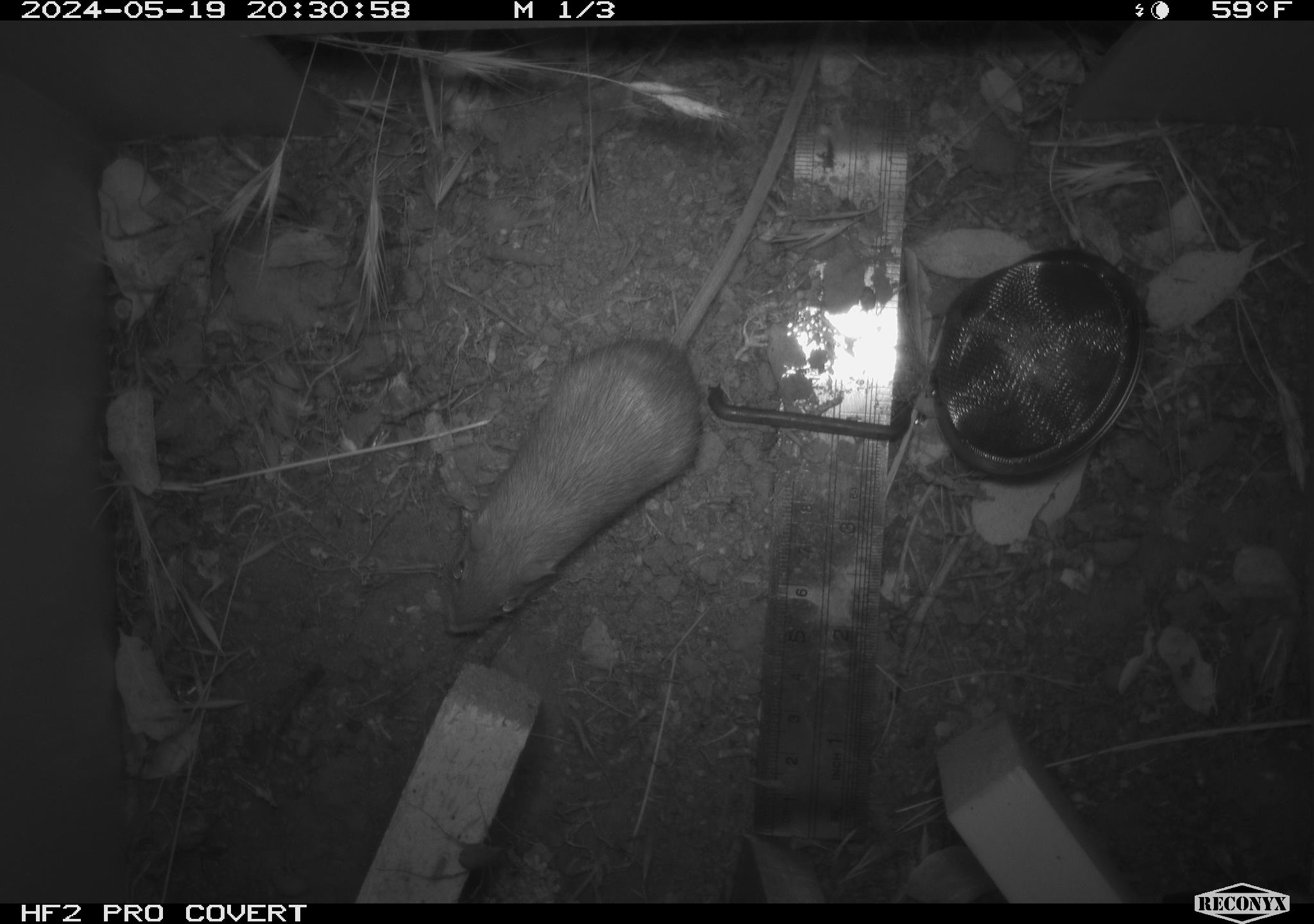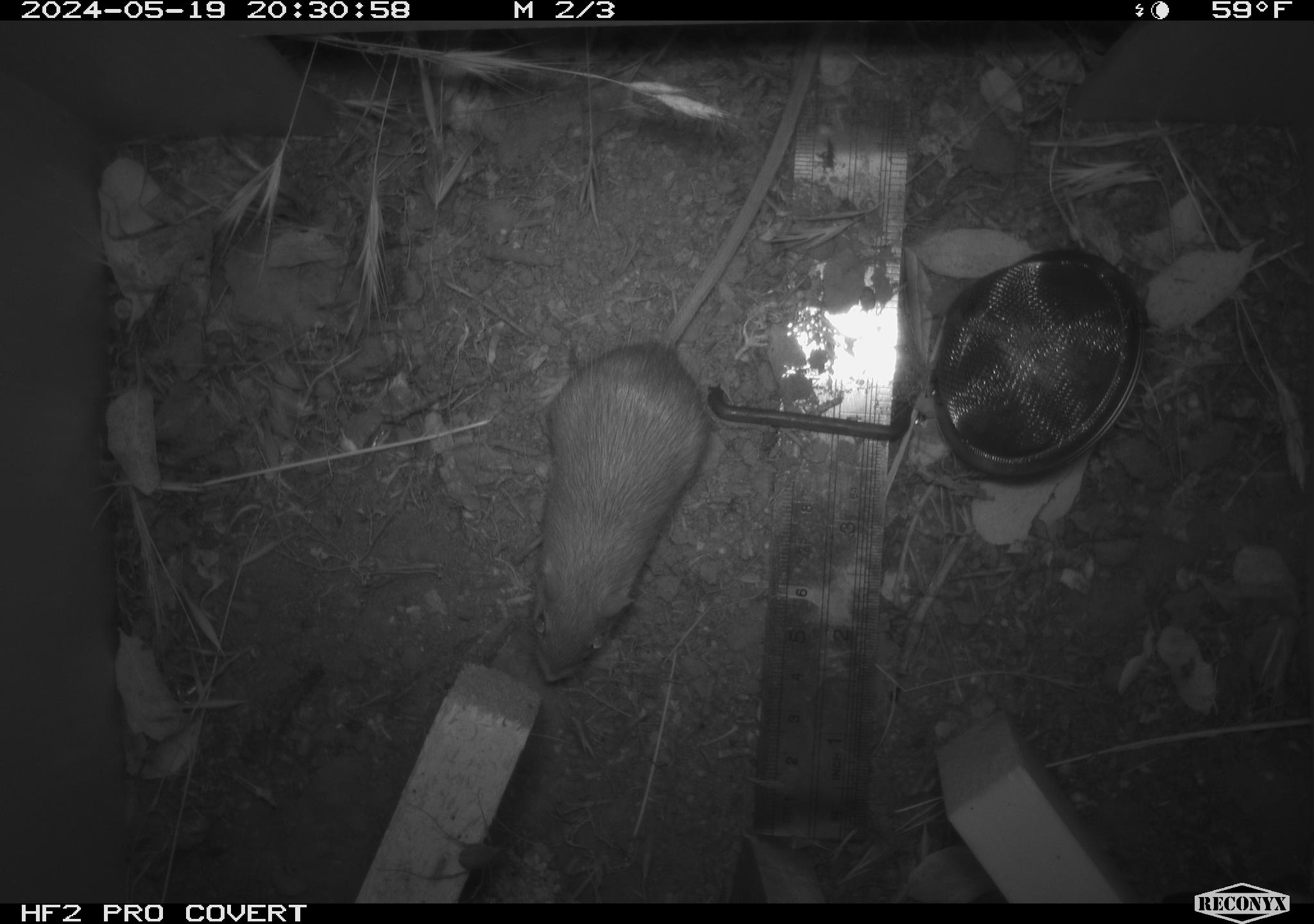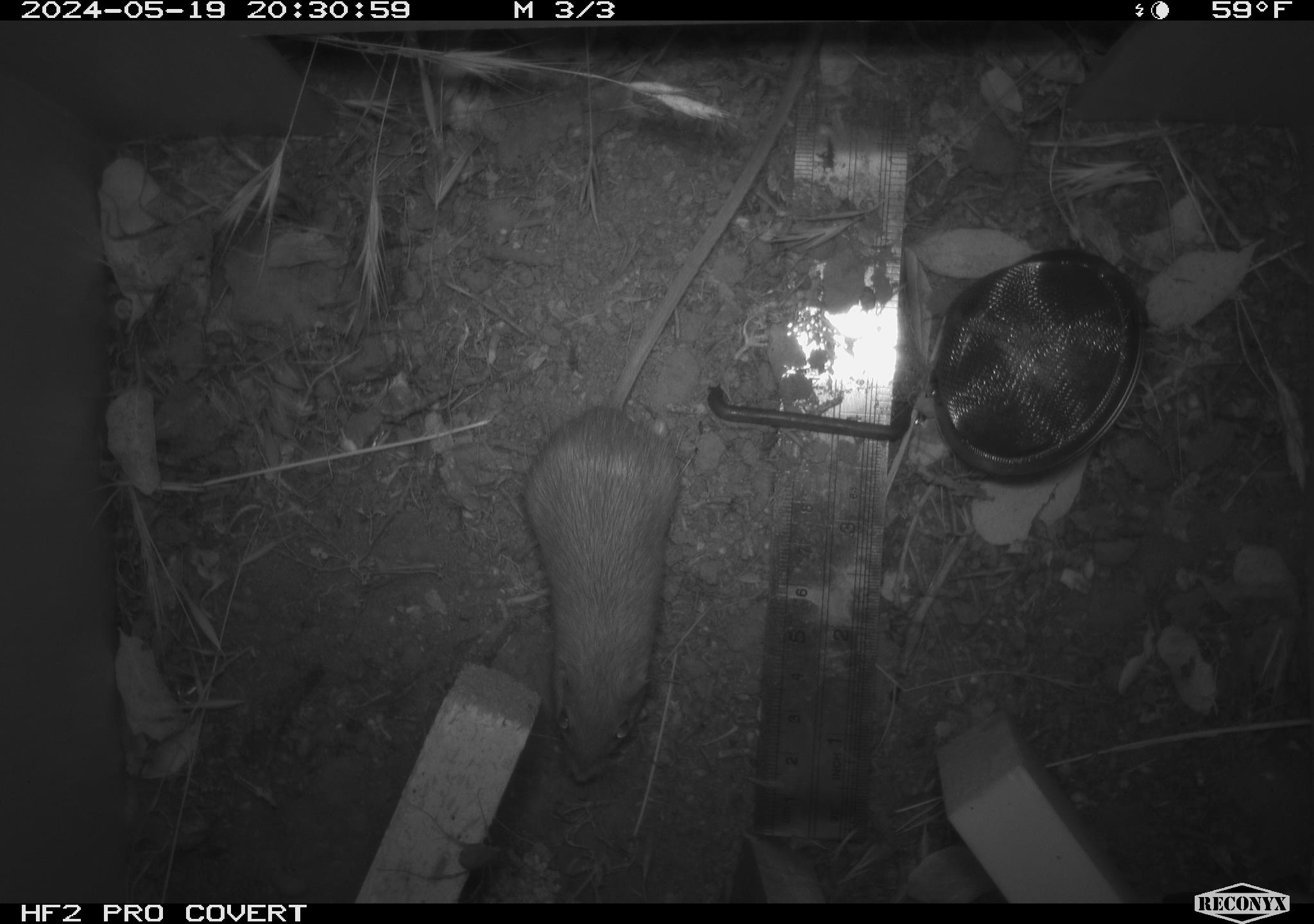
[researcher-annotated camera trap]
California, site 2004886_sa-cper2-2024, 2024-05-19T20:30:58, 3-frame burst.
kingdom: Animalia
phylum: Chordata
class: Mammalia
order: Rodentia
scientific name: Rodentia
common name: rodent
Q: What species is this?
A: Rodent (Rodentia).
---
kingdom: Animalia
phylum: Chordata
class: Mammalia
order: Rodentia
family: Heteromyidae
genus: Dipodomys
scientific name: Dipodomys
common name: kangaroo rats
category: dipodomys species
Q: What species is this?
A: Dipodomys species (kangaroo rats) (Dipodomys).